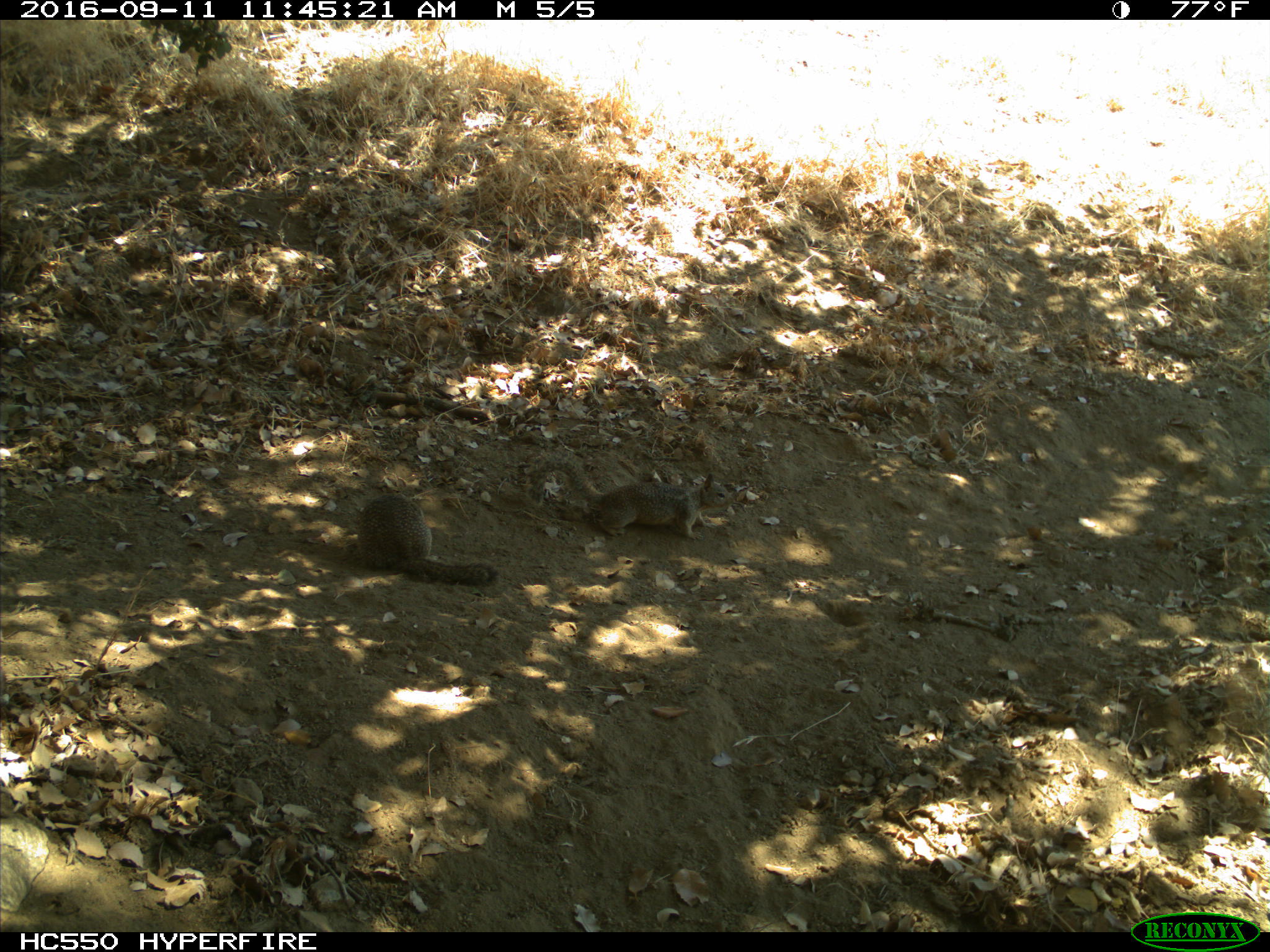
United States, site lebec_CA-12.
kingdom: Animalia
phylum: Chordata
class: Mammalia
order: Rodentia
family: Sciuridae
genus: Otospermophilus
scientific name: Otospermophilus beecheyi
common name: california ground squirrel